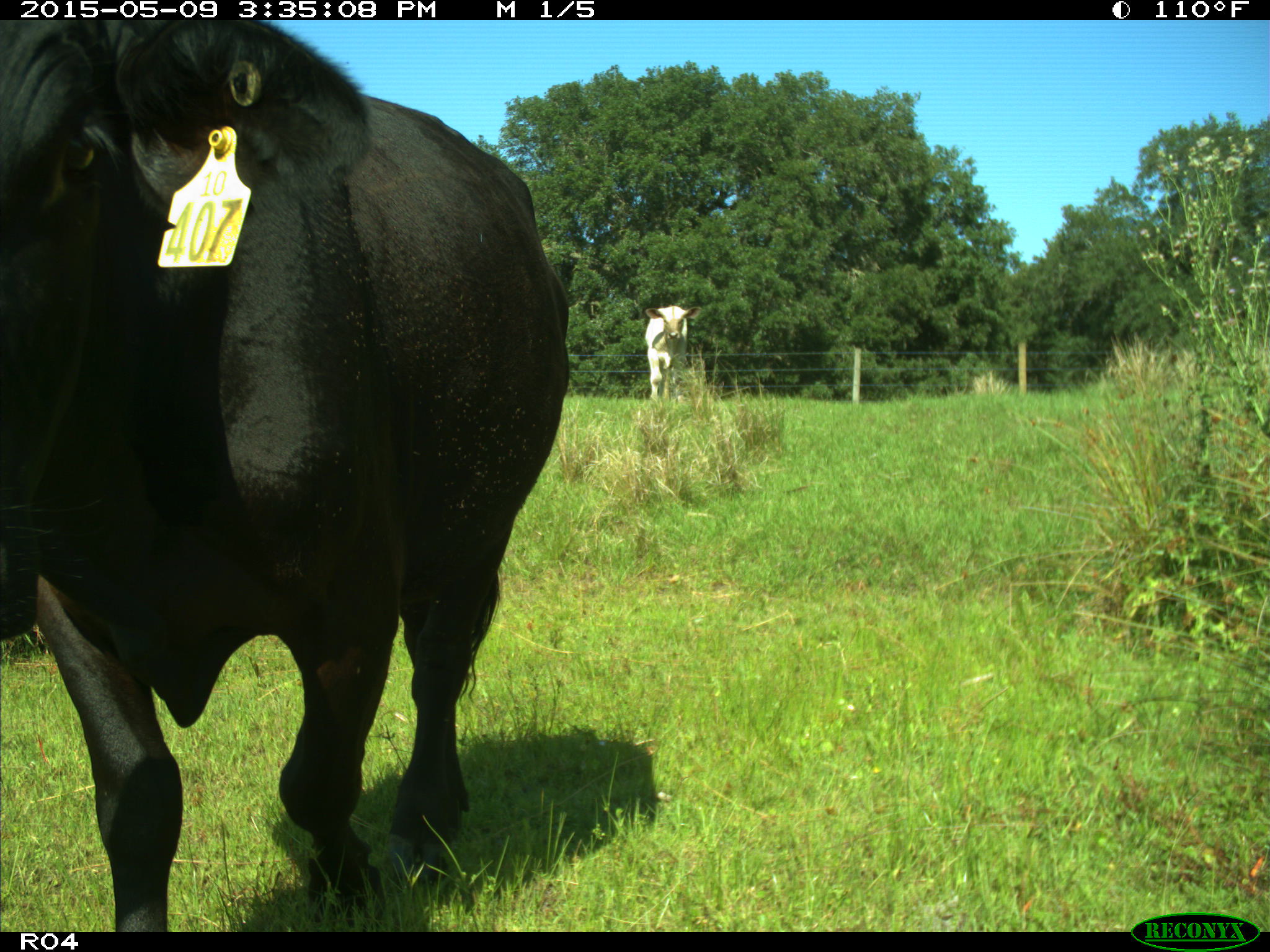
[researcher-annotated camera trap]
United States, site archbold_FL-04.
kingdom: Animalia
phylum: Chordata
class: Mammalia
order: Artiodactyla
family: Bovidae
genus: Bos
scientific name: Bos taurus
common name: domestic cow